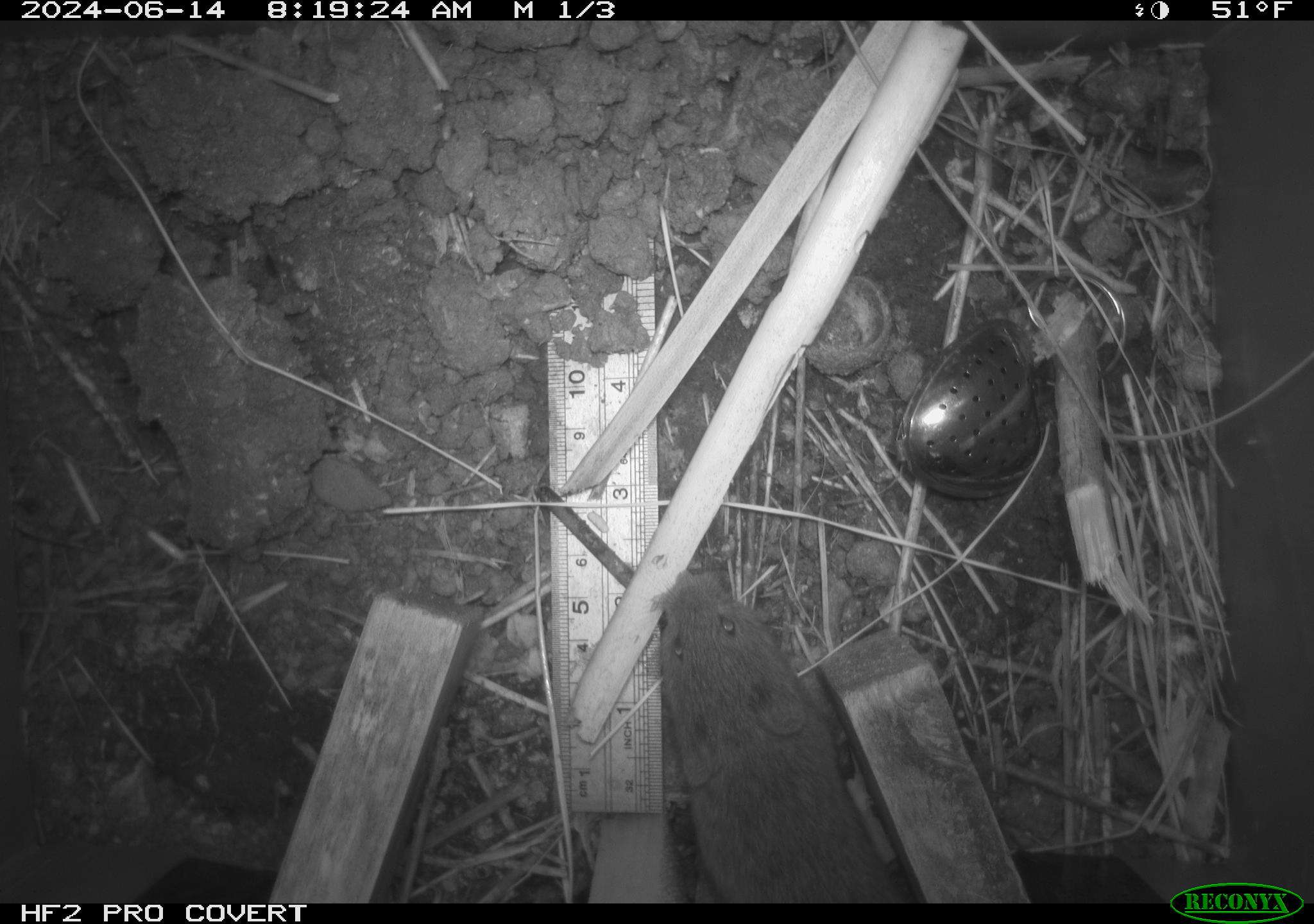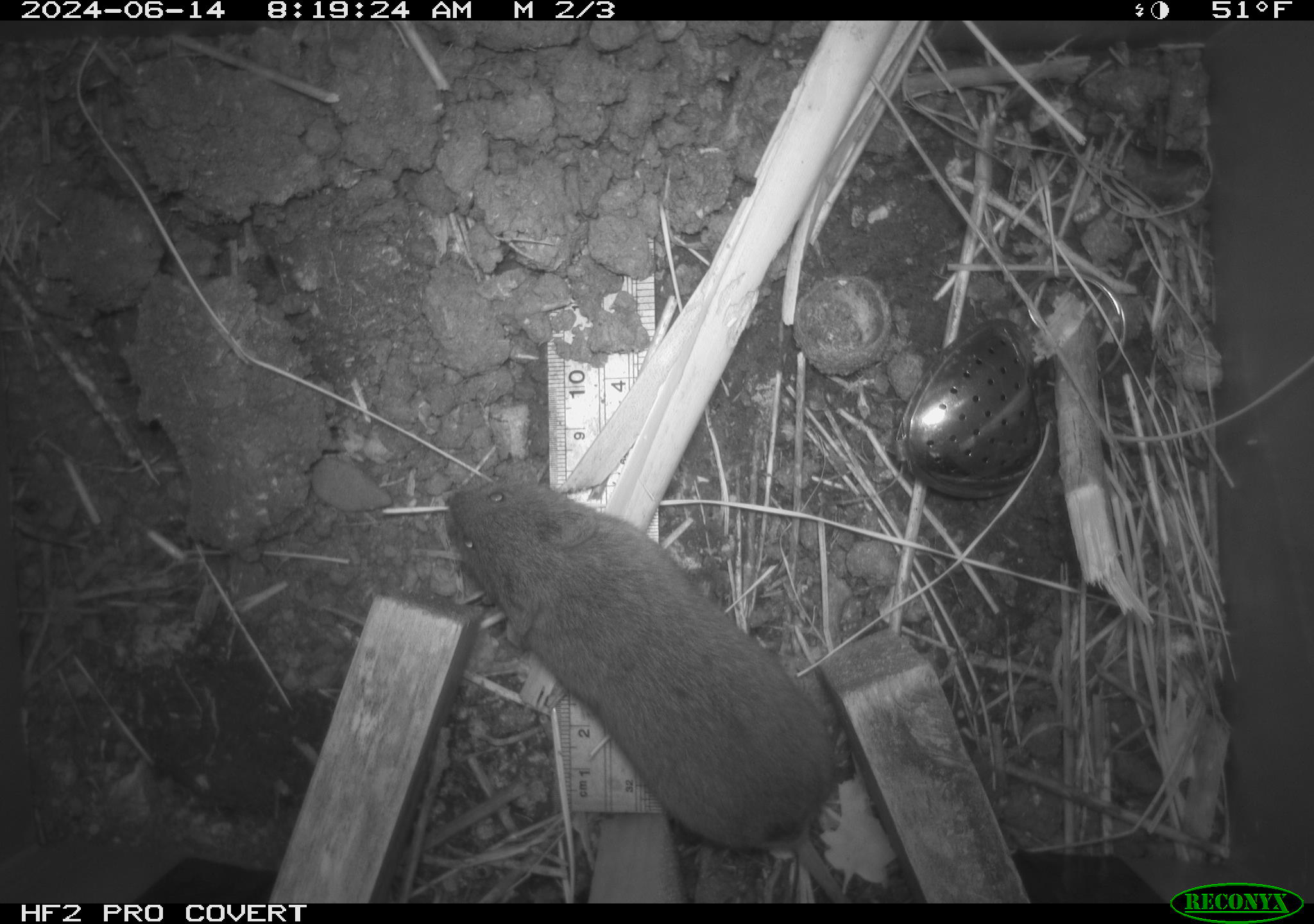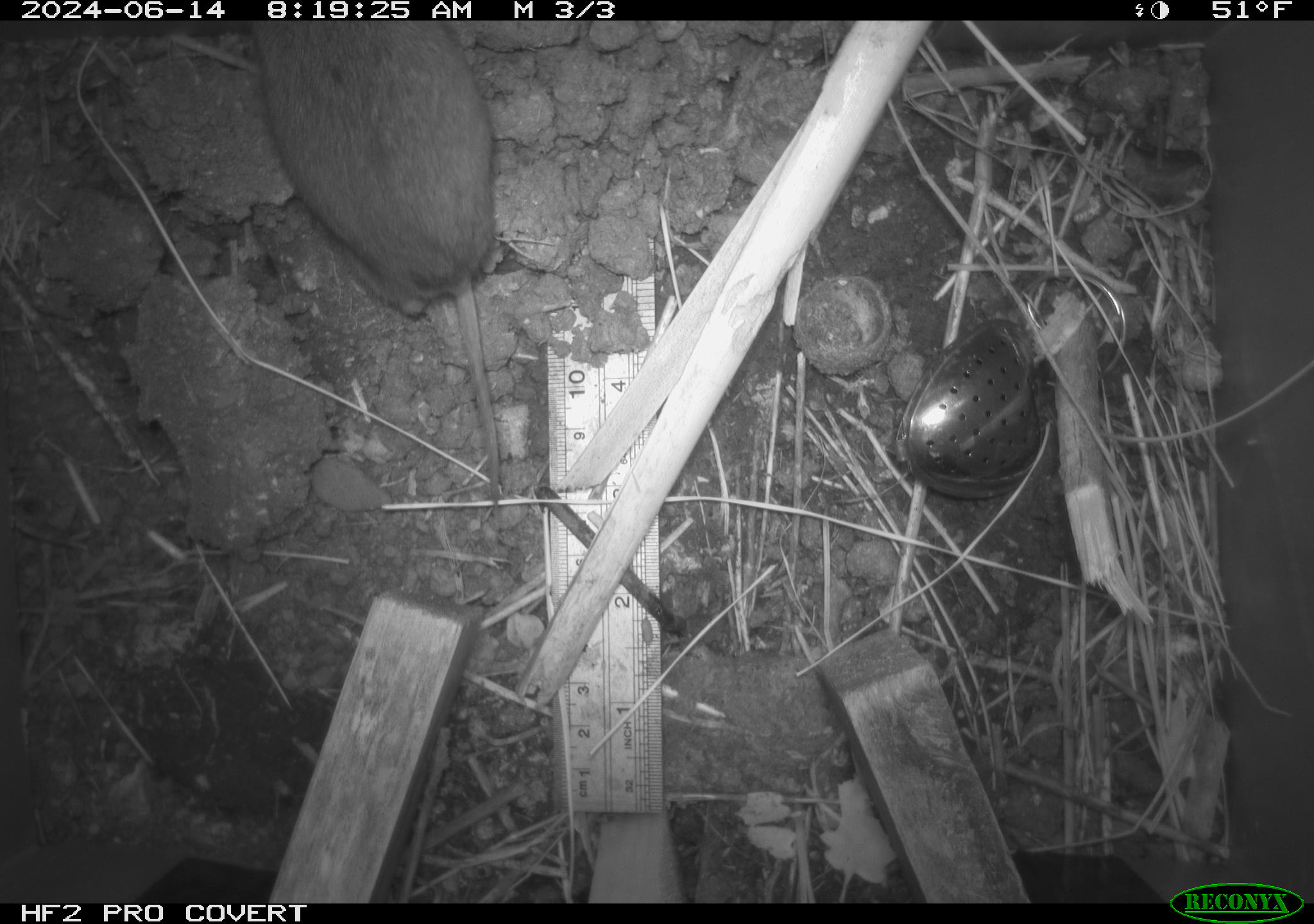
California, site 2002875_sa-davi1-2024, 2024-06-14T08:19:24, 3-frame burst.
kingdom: Animalia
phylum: Chordata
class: Mammalia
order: Rodentia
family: Cricetidae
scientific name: Arvicolinae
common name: voles, lemmings, and muskrats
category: arvicolinae subfamily